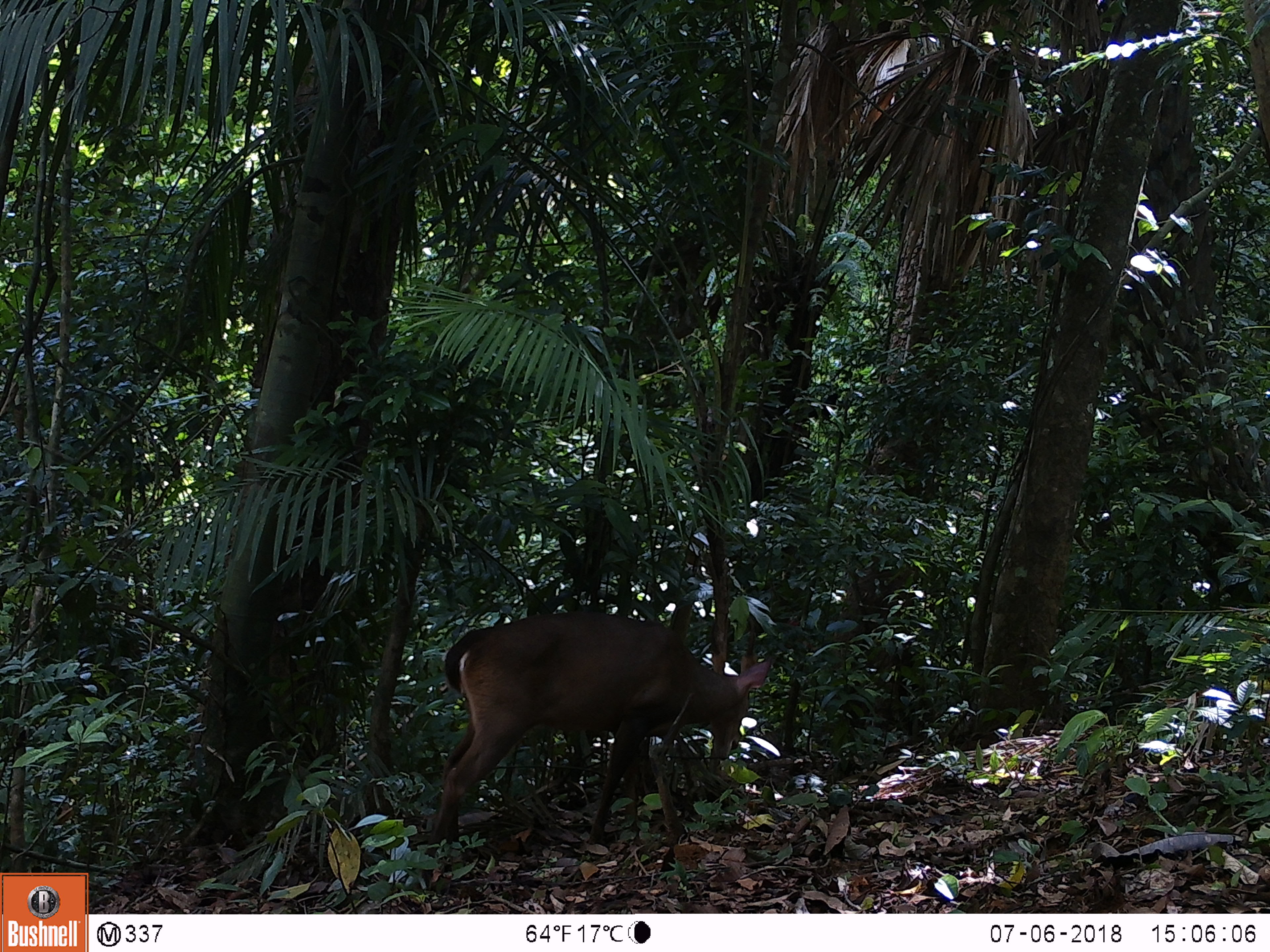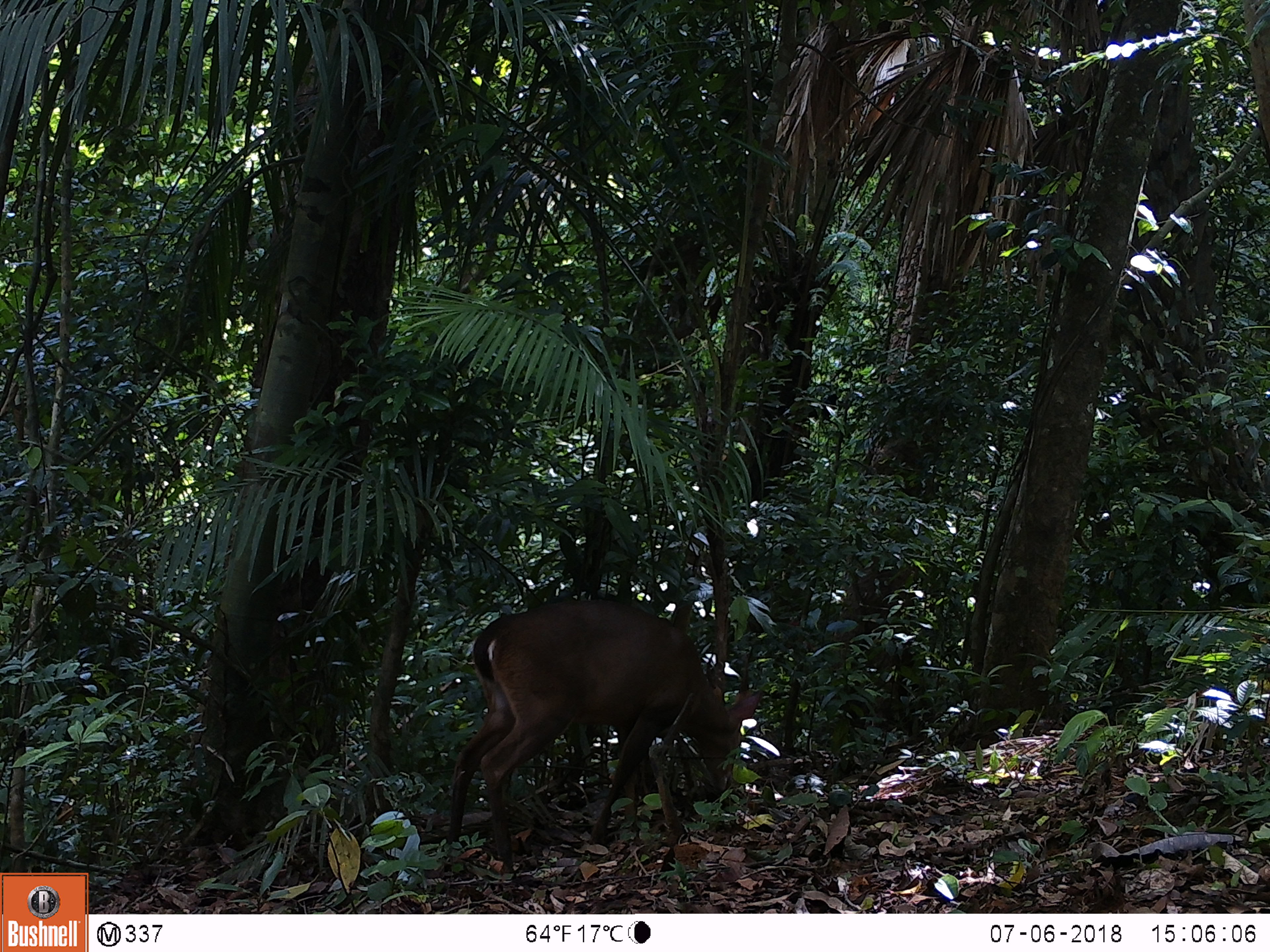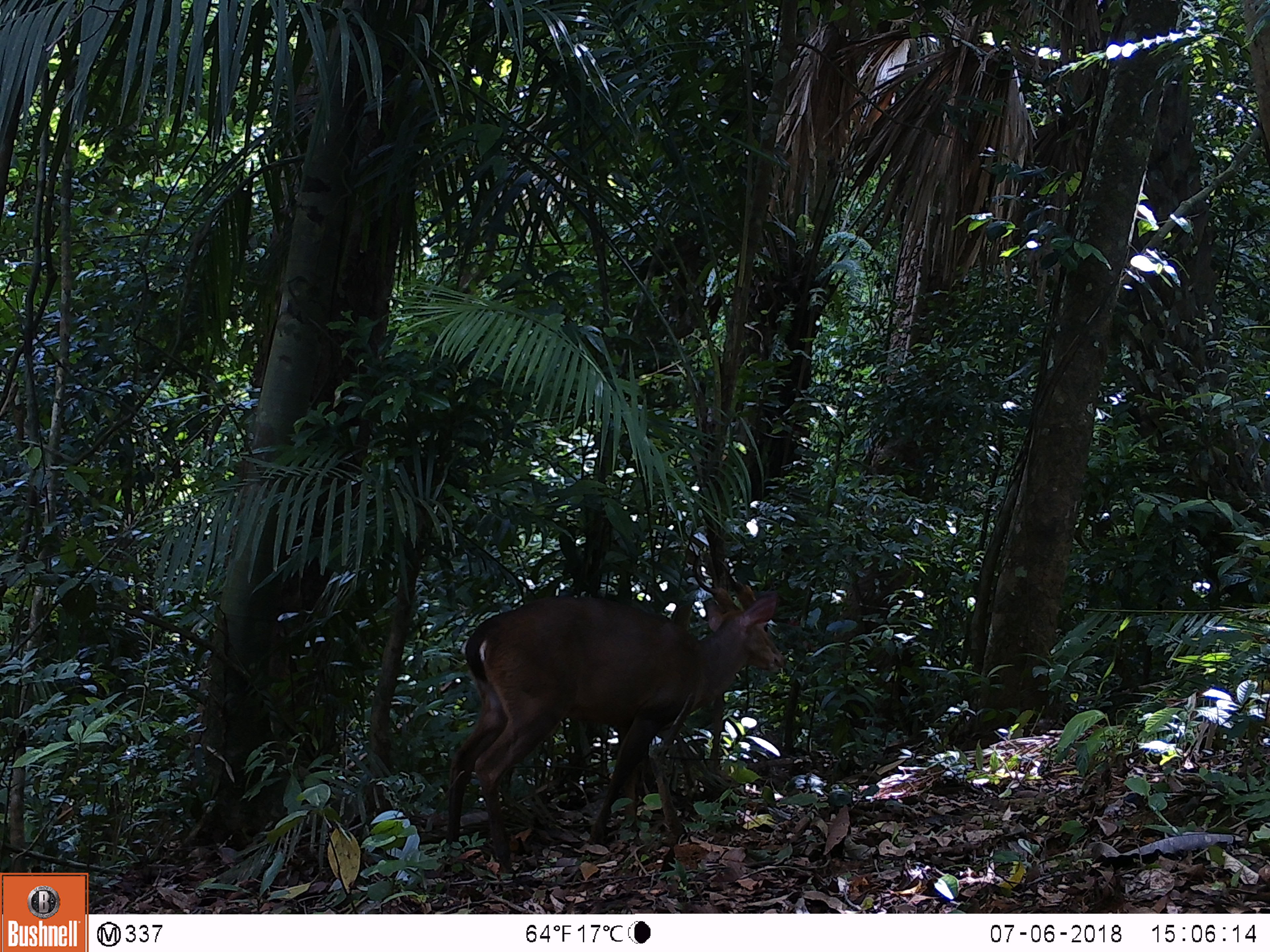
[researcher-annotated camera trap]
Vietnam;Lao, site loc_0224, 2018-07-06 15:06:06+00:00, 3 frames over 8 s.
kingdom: Animalia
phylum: Chordata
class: Mammalia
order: Artiodactyla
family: Cervidae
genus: Muntiacus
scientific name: Muntiacus vuquangensis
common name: large-antlered muntjac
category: large antlered muntjac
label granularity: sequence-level